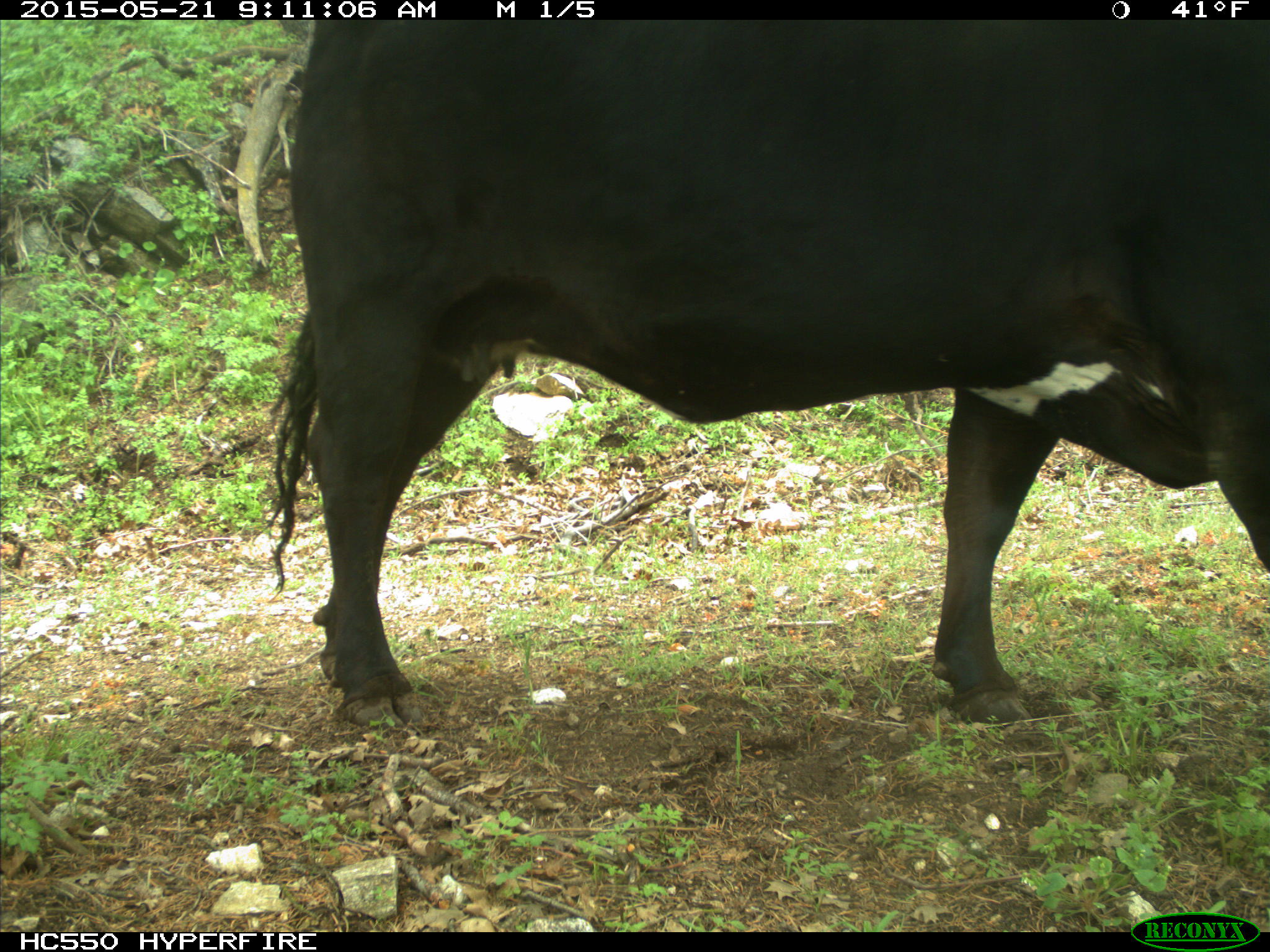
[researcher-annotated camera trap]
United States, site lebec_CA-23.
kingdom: Animalia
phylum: Chordata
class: Mammalia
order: Artiodactyla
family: Bovidae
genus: Bos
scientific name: Bos taurus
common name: domestic cow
Bos taurus (domestic cow).